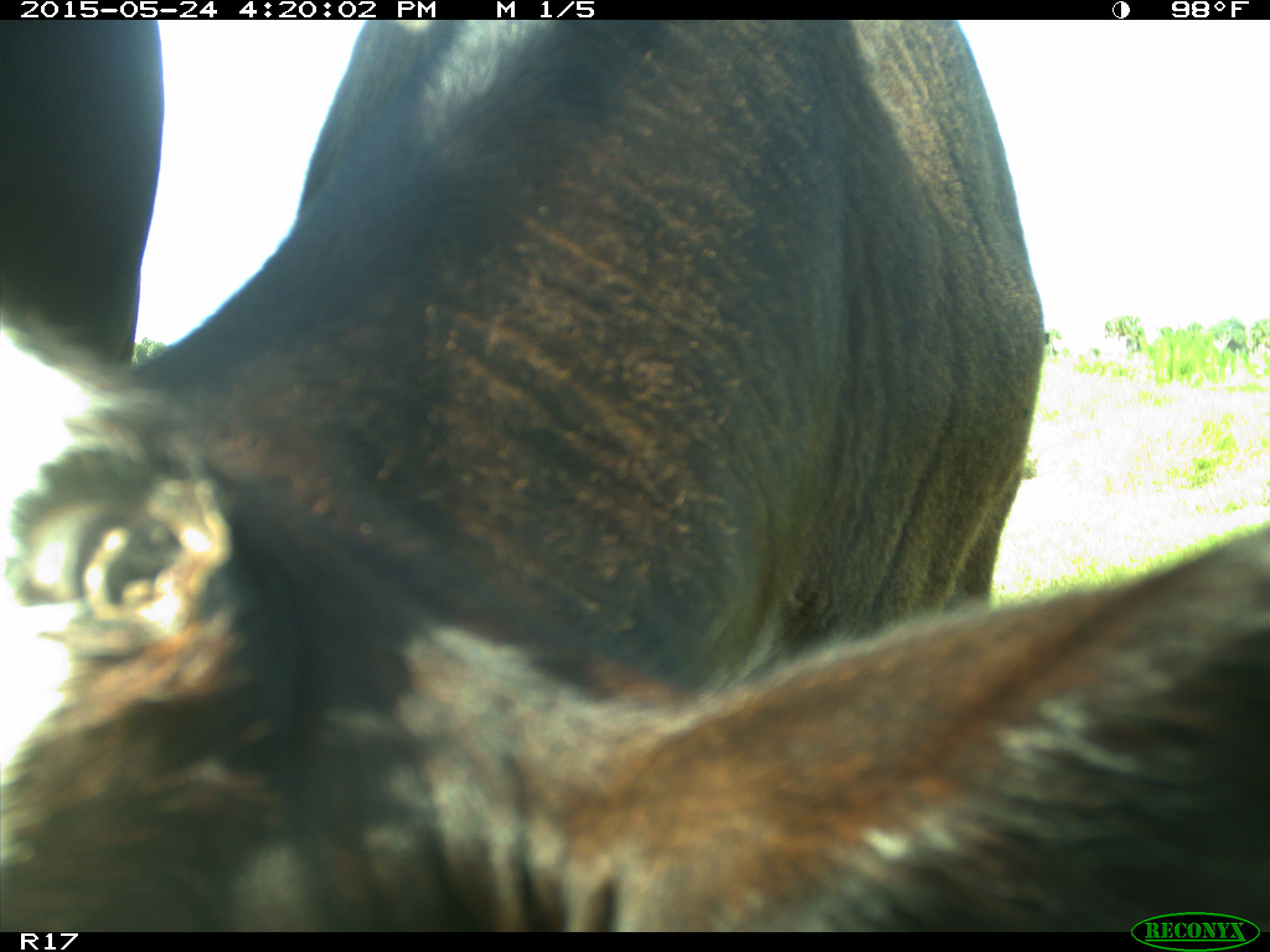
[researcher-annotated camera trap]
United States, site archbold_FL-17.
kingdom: Animalia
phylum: Chordata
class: Mammalia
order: Artiodactyla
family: Bovidae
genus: Bos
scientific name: Bos taurus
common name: domestic cow